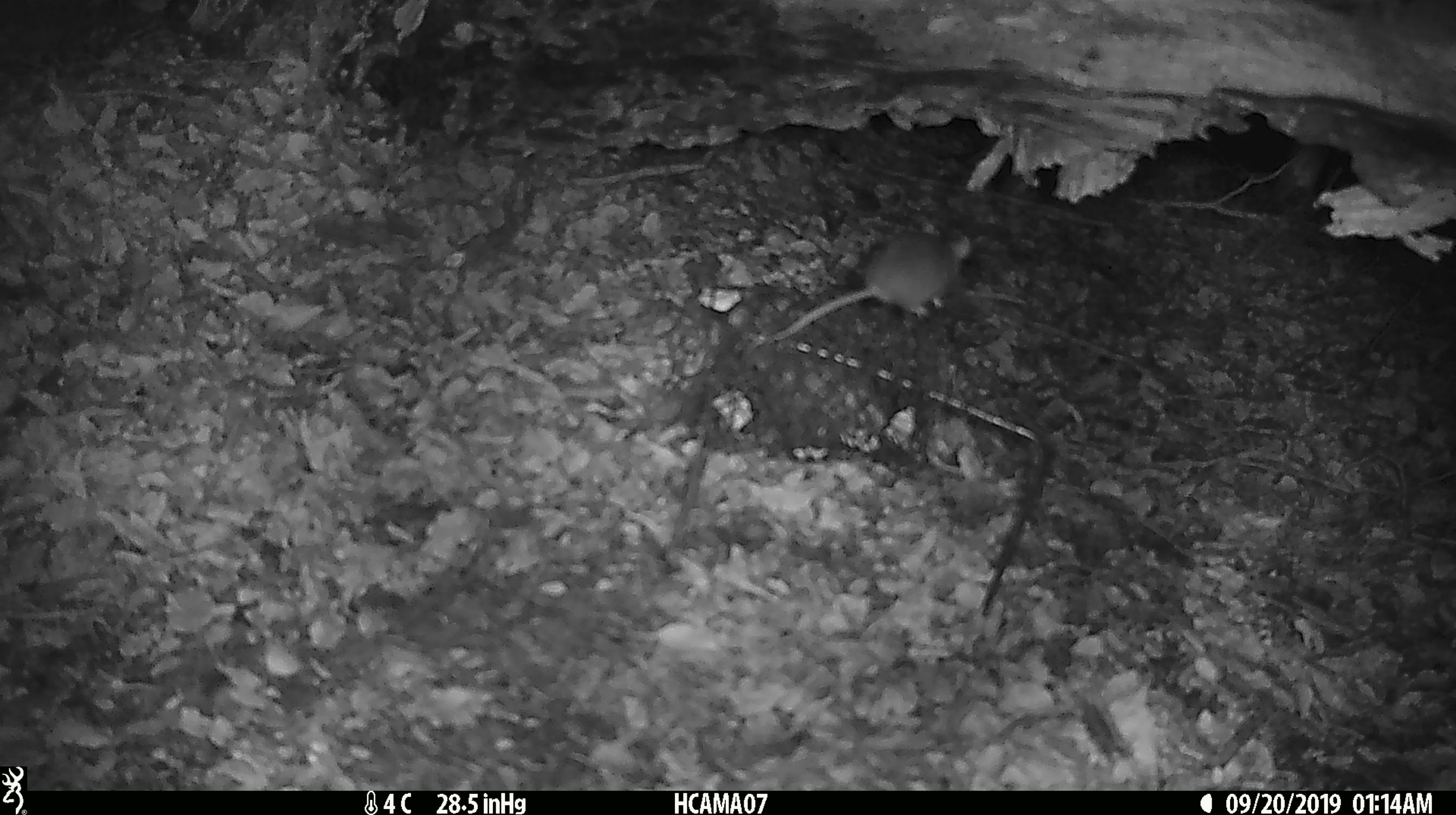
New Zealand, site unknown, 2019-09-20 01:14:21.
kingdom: Animalia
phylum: Chordata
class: Mammalia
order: Rodentia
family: Muridae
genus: Mus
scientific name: Mus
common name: mouse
Mouse (Mus).